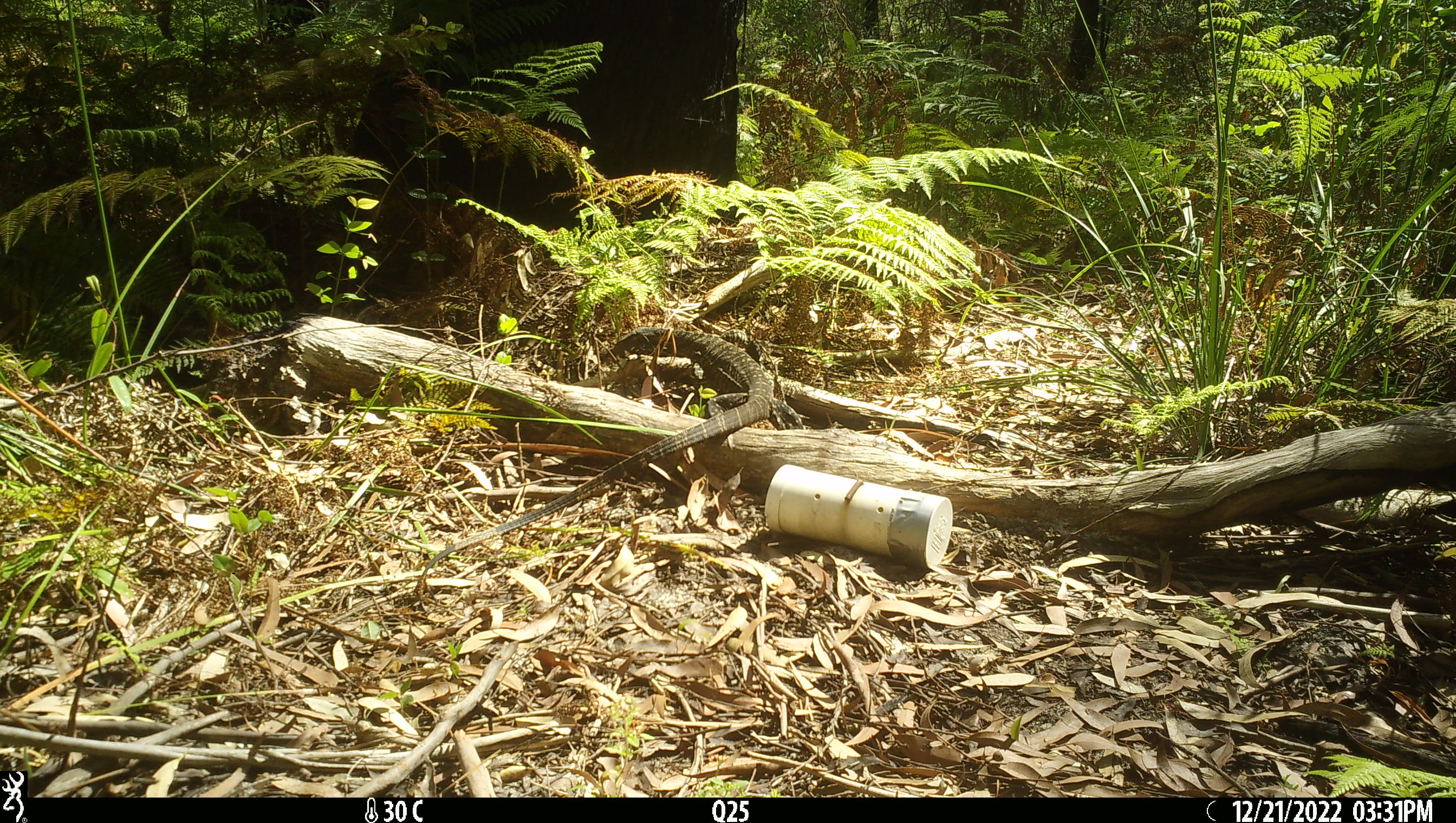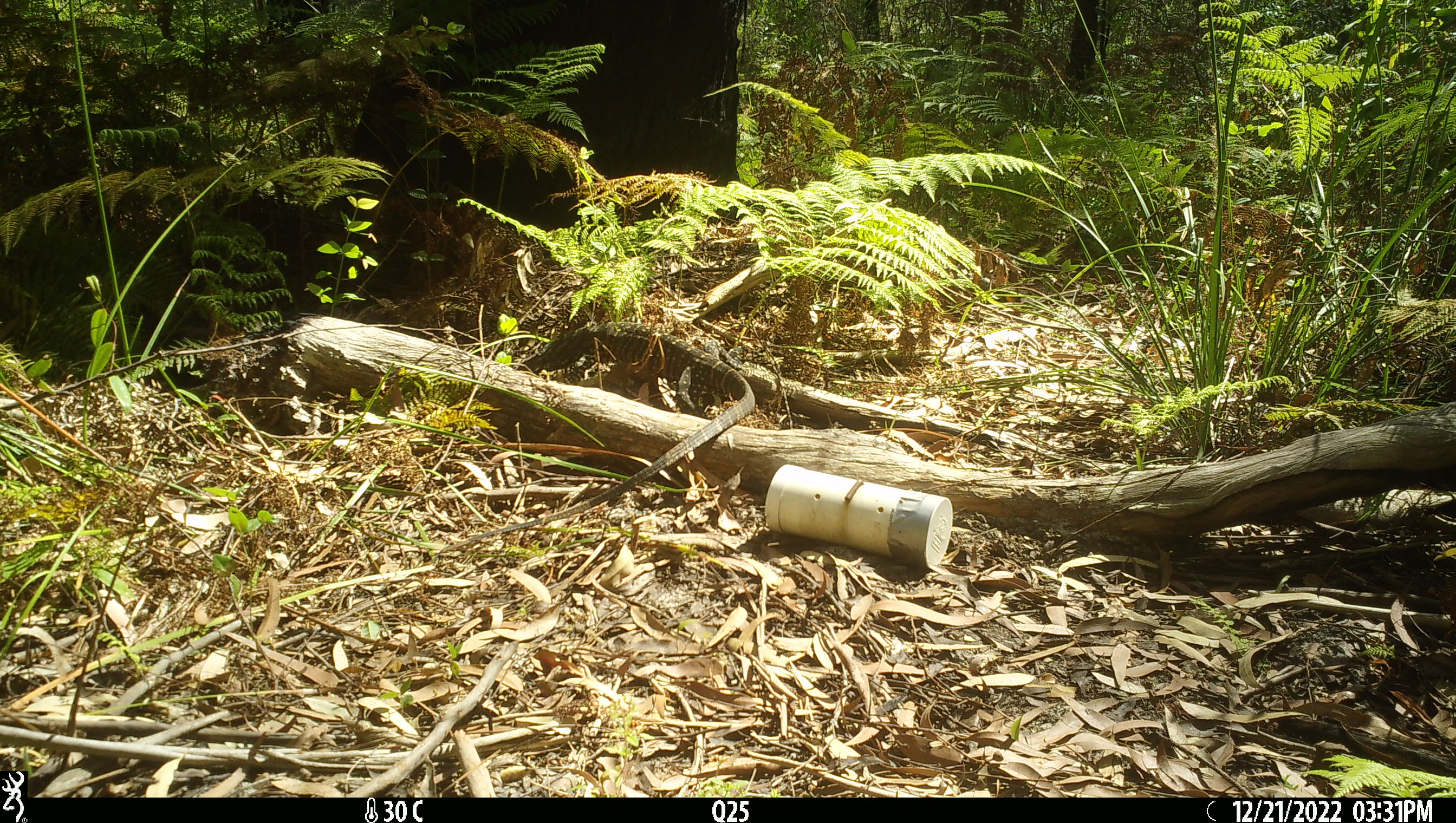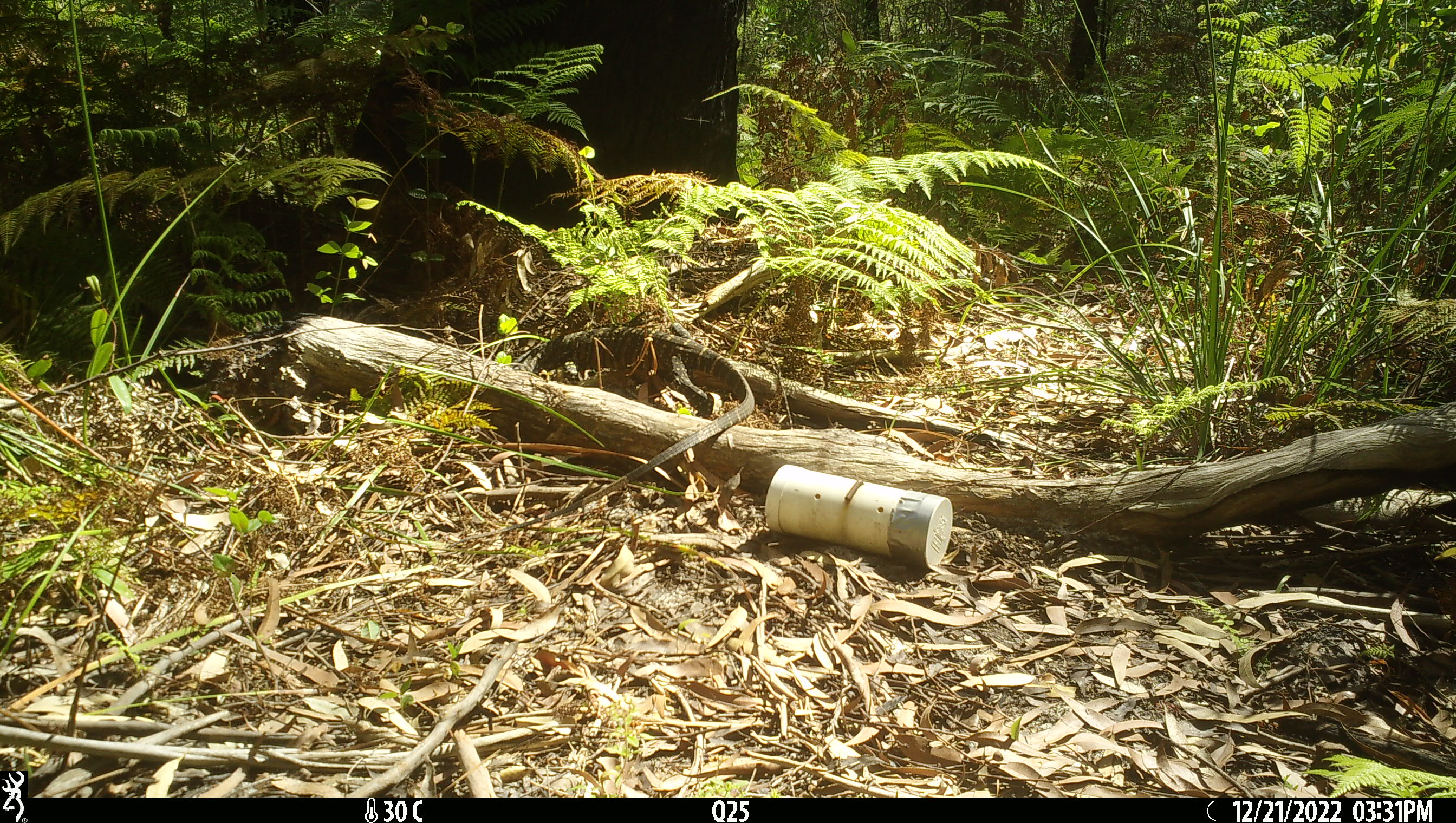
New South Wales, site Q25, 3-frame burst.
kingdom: Animalia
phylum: Chordata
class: Reptilia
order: Squamata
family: Varanidae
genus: Varanus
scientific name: Varanus varius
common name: lace monitor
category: goanna